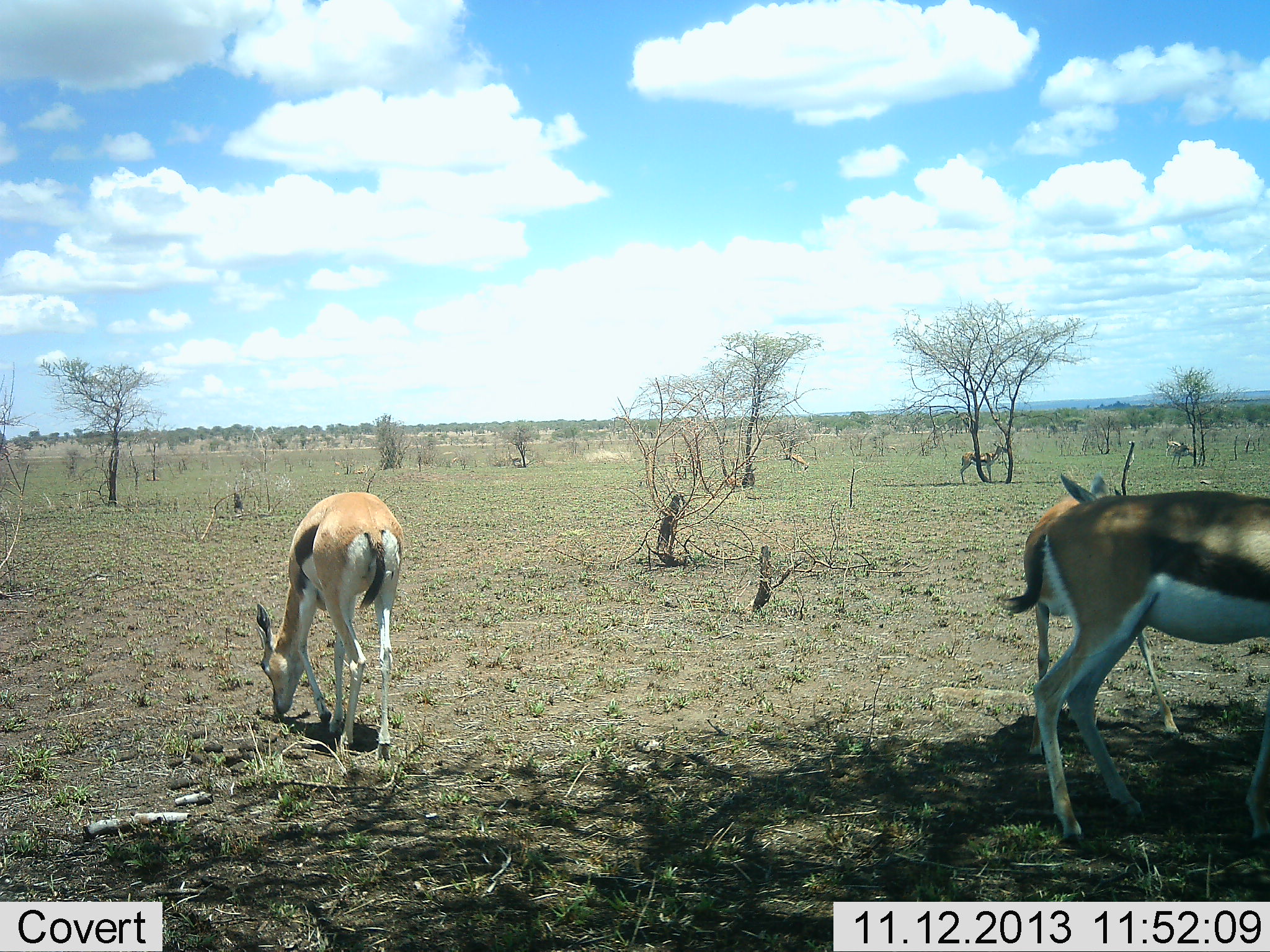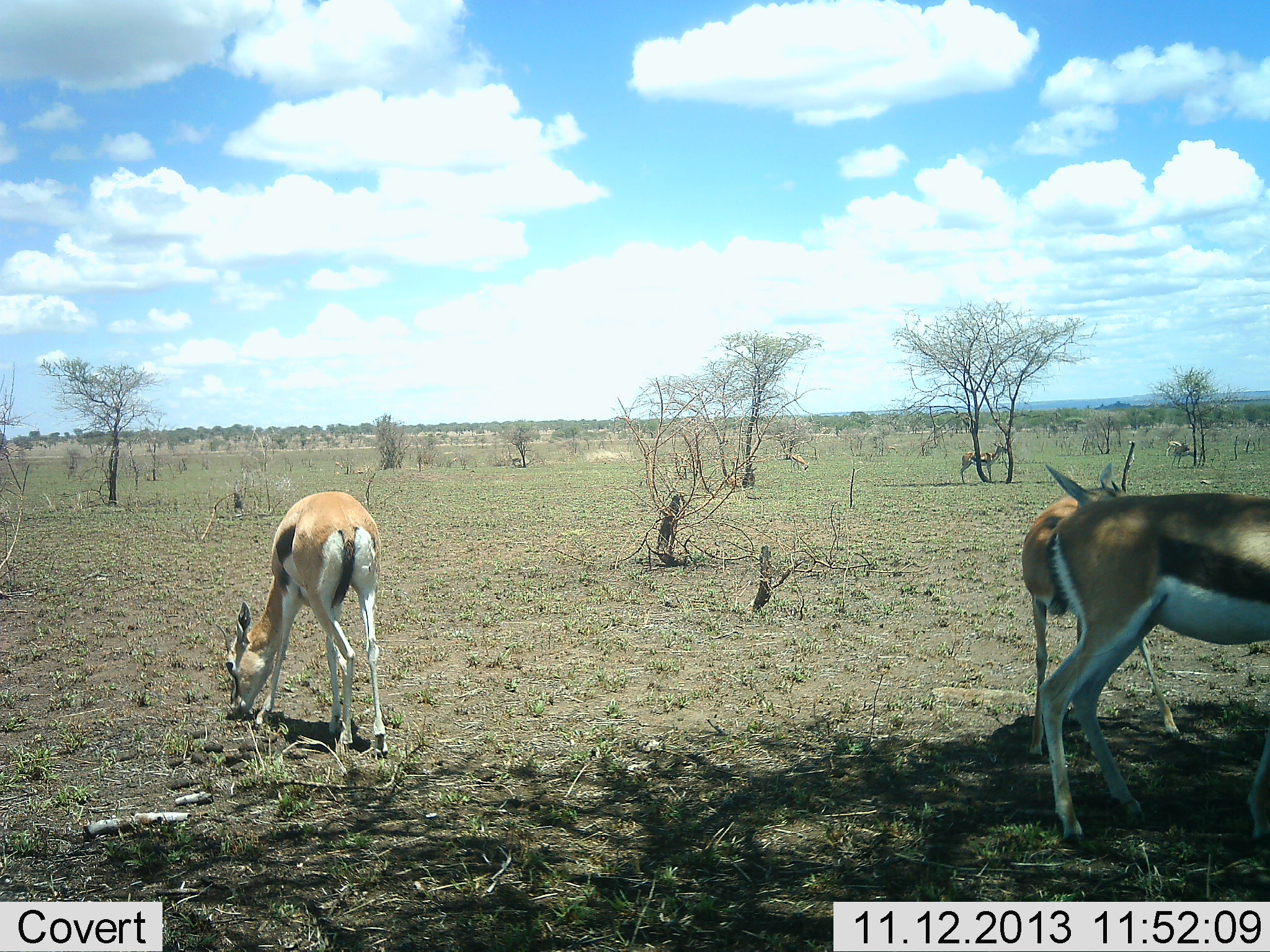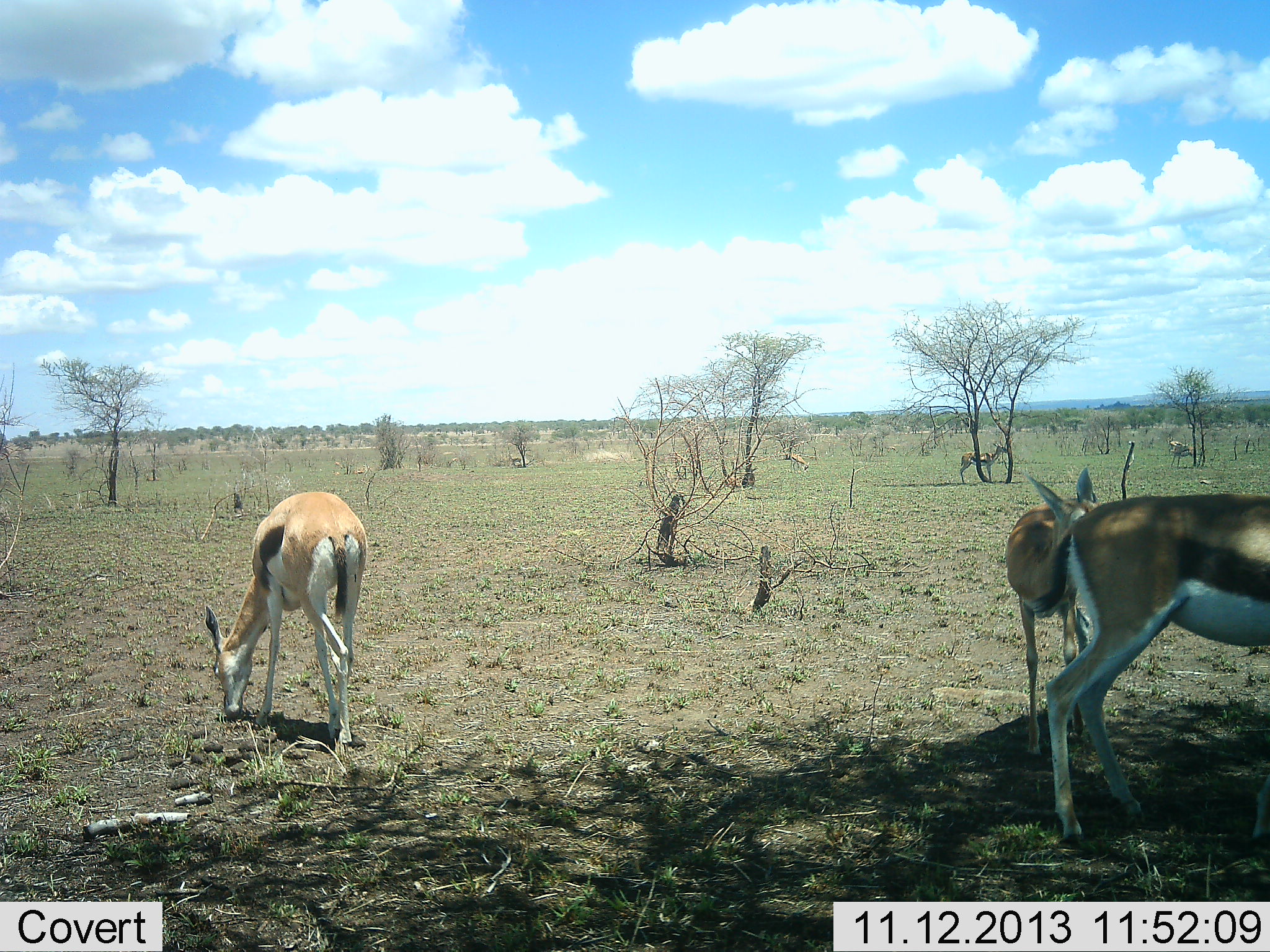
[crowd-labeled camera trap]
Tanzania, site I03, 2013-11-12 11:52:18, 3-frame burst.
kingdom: Animalia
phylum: Chordata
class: Mammalia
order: Artiodactyla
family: Bovidae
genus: Eudorcas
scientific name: Eudorcas thomsonii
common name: thomson's gazelle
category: gazellethomsons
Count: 5.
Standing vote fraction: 70%.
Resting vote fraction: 0%.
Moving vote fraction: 0%.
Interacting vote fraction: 0%.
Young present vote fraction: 20%.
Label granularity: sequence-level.